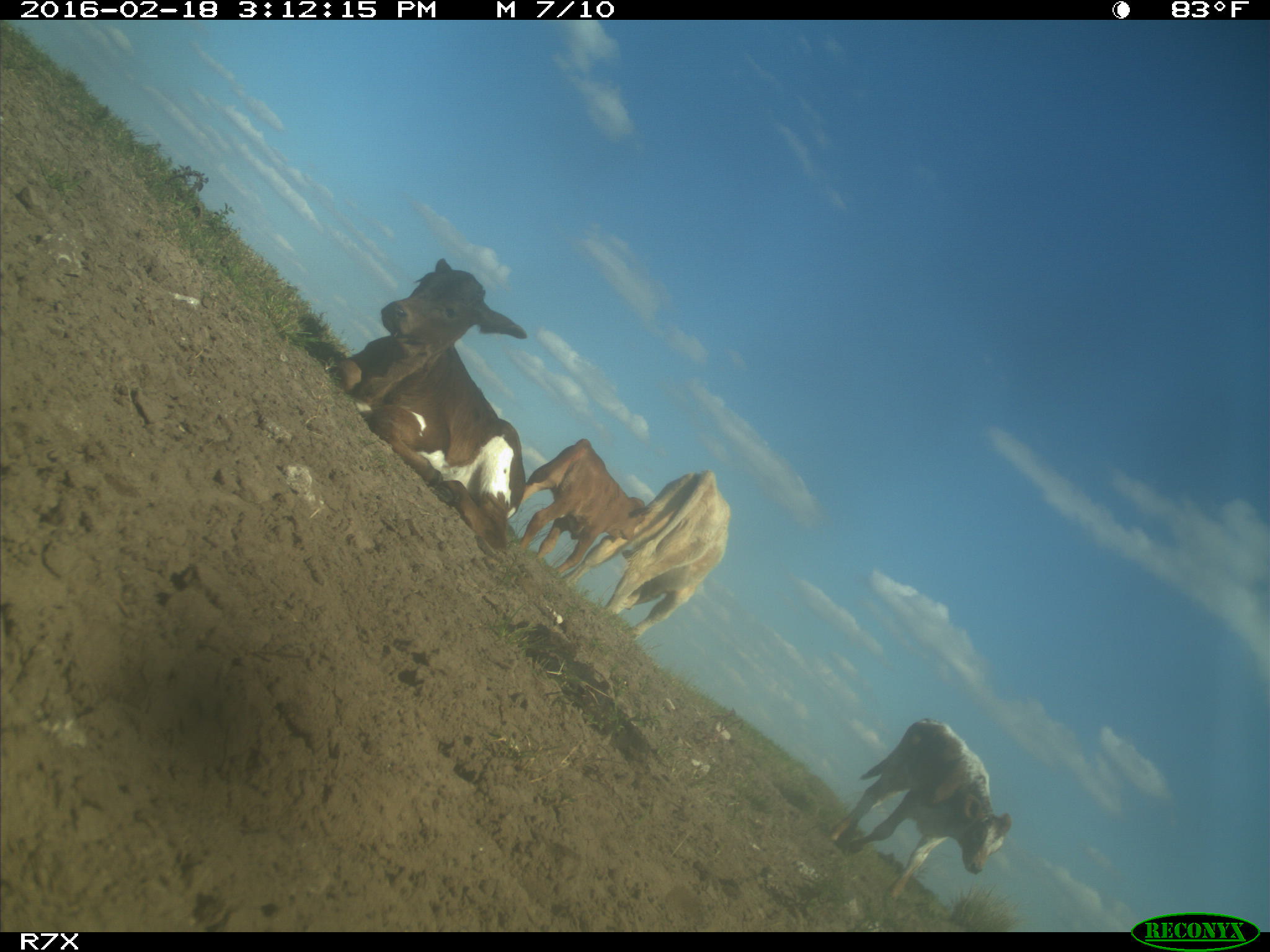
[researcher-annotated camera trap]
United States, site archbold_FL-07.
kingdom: Animalia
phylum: Chordata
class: Mammalia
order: Artiodactyla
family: Bovidae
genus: Bos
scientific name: Bos taurus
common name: domestic cow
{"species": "Bos taurus (domestic cow)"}